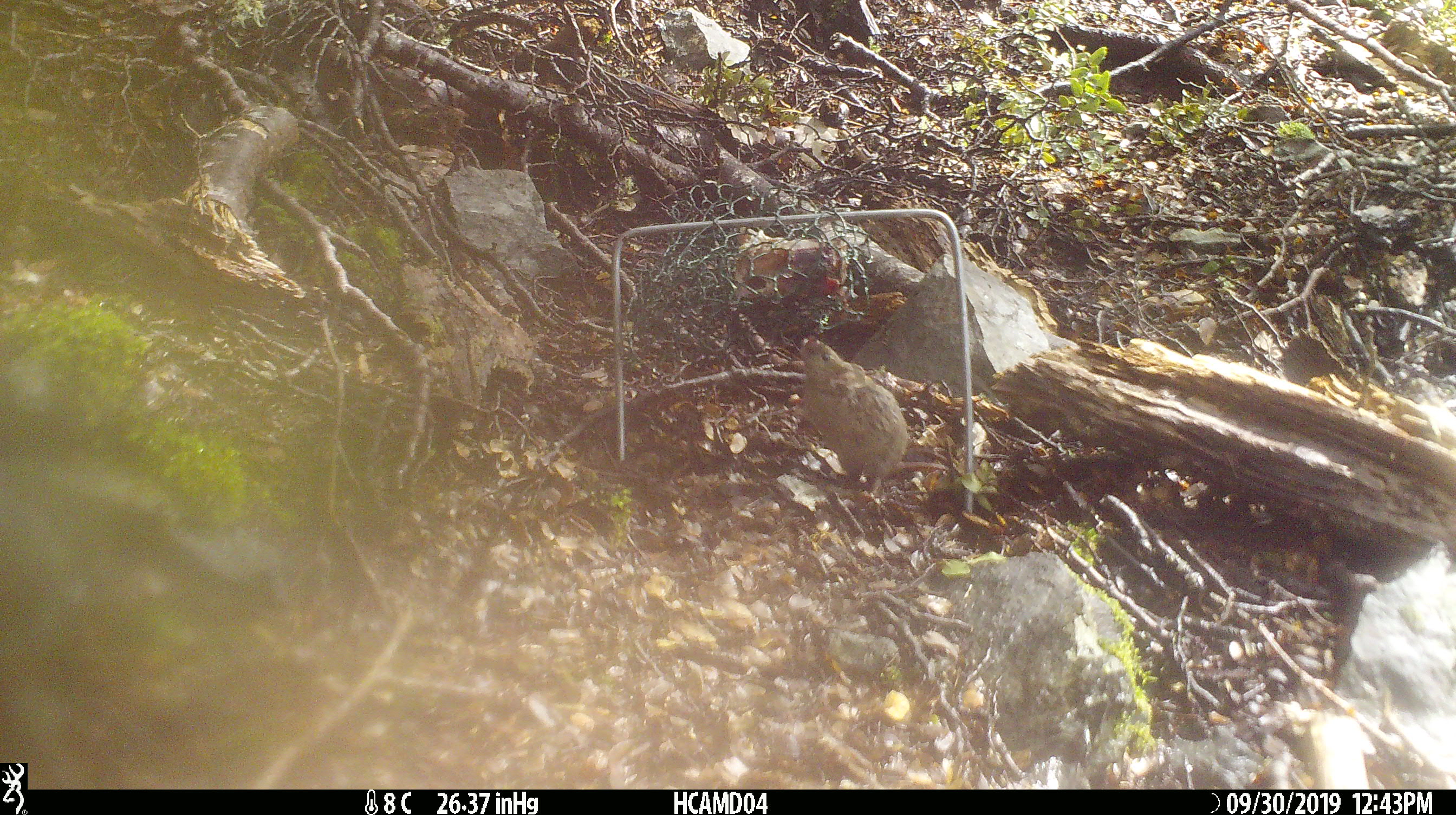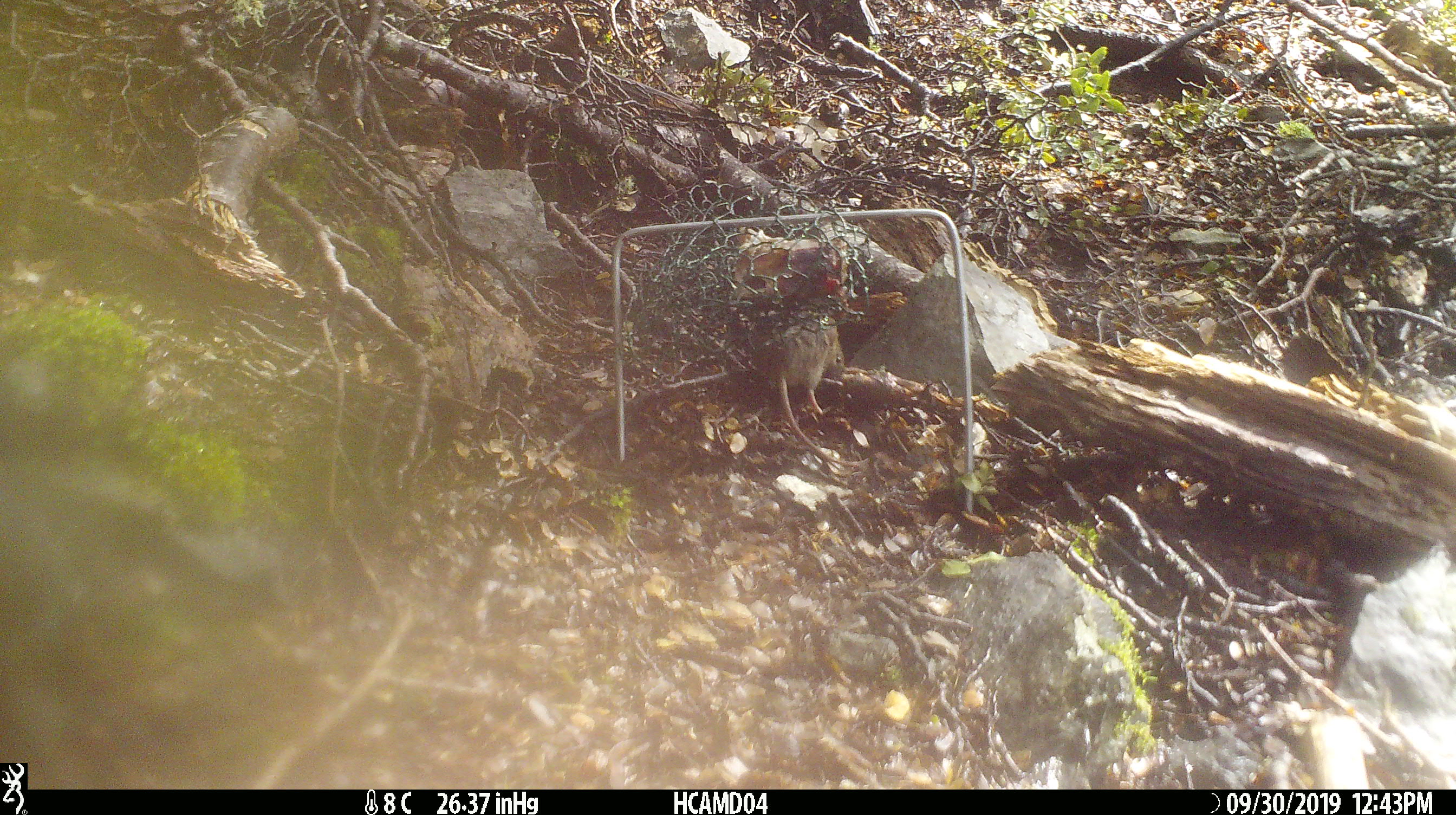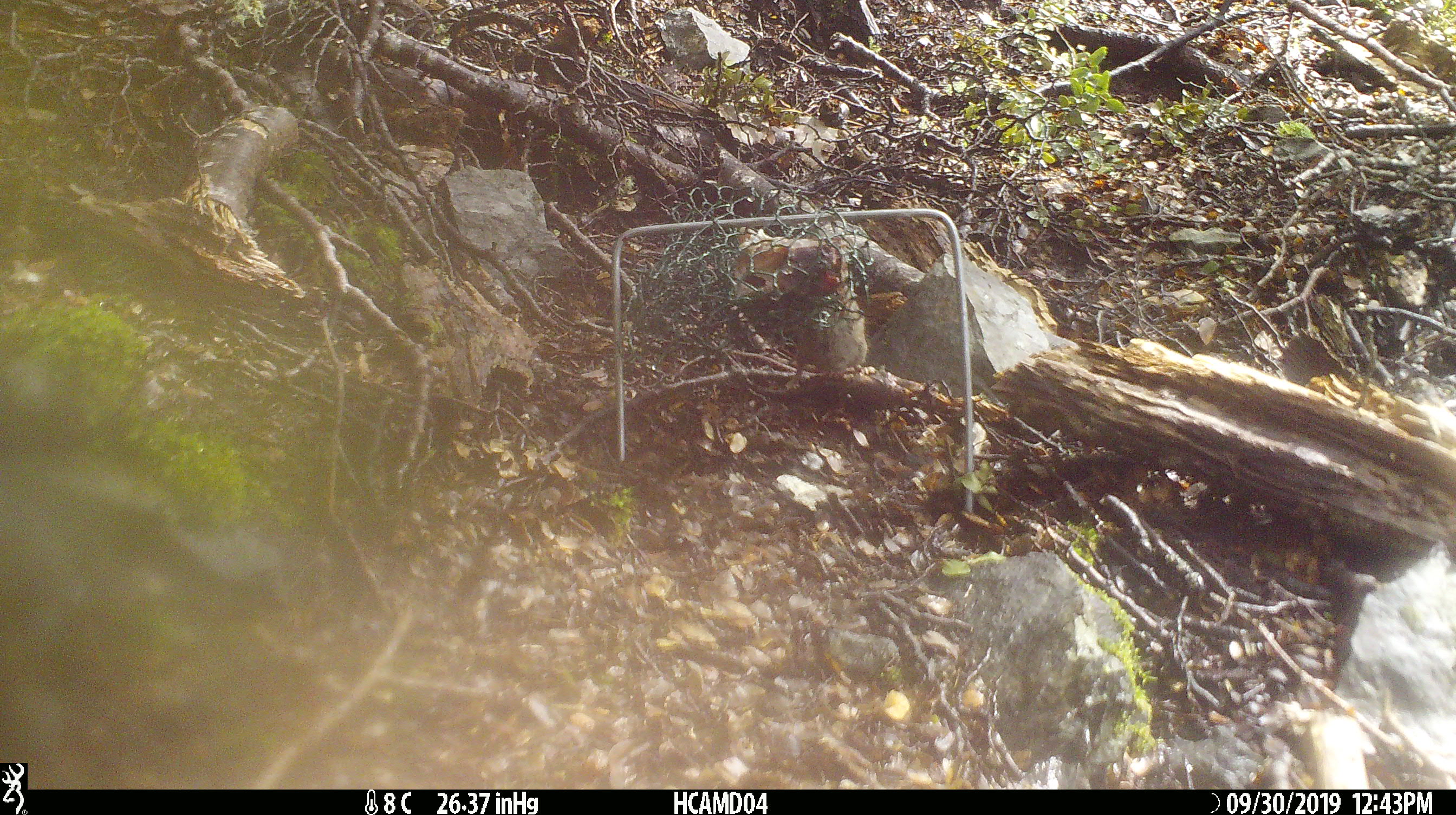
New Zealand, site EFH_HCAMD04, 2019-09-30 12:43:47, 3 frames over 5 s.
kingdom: Animalia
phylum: Chordata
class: Mammalia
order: Rodentia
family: Muridae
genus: Mus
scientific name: Mus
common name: mouse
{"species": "mouse (Mus)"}